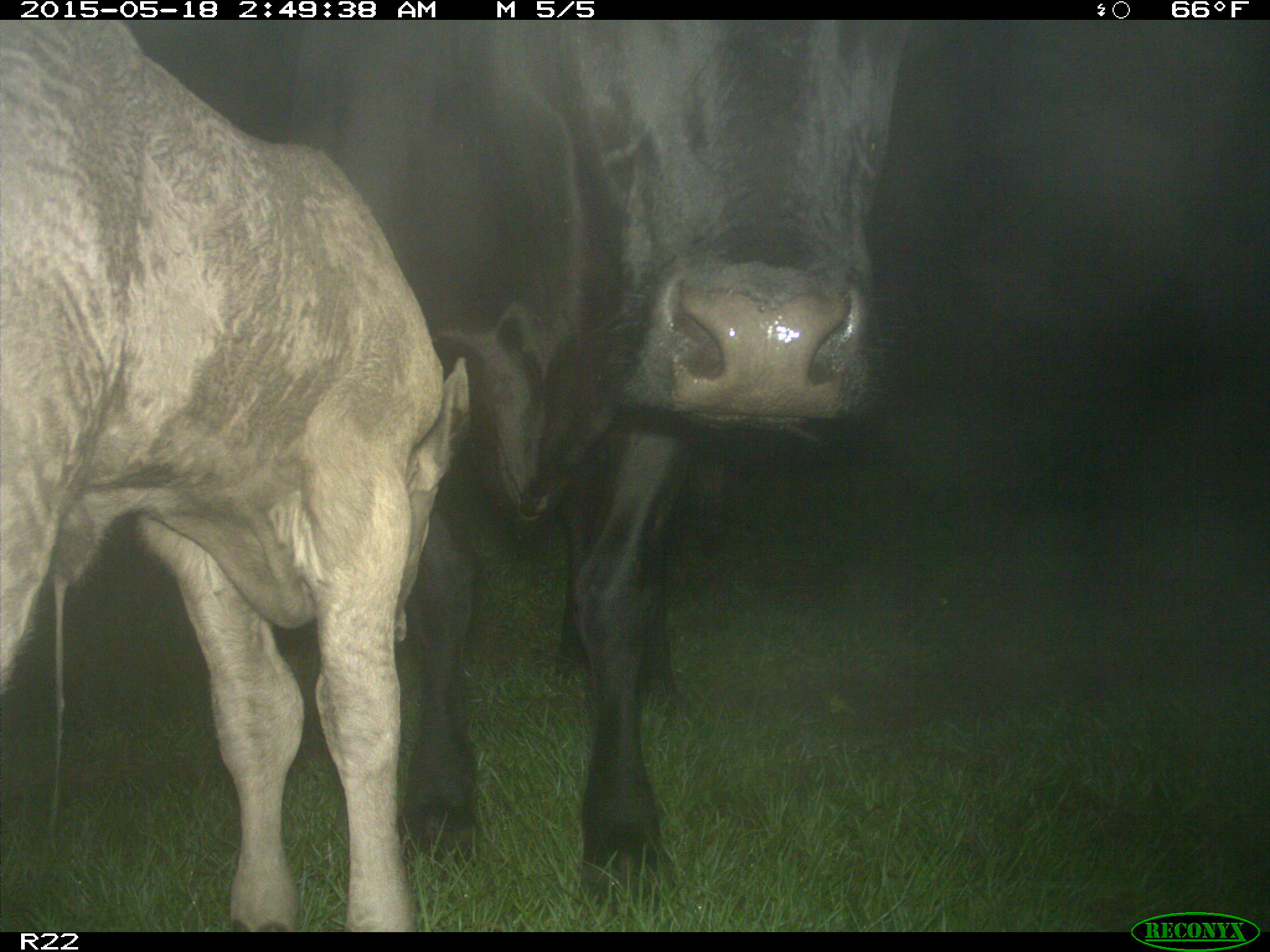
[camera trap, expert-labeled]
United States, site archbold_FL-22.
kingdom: Animalia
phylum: Chordata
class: Mammalia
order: Artiodactyla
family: Bovidae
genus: Bos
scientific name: Bos taurus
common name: domestic cow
Bos taurus (domestic cow).